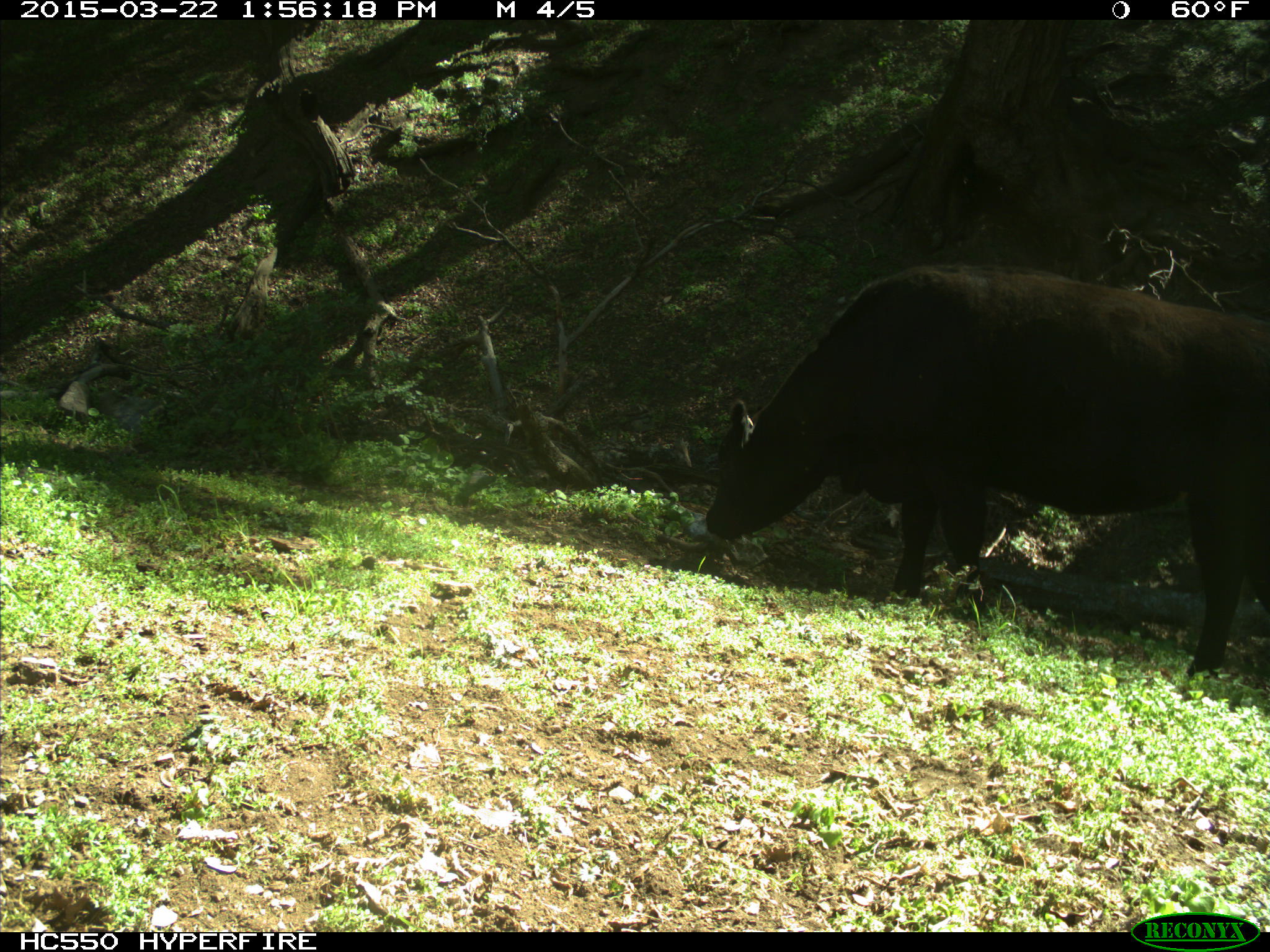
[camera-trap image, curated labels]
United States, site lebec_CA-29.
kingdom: Animalia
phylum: Chordata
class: Mammalia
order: Artiodactyla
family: Bovidae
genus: Bos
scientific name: Bos taurus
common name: domestic cow